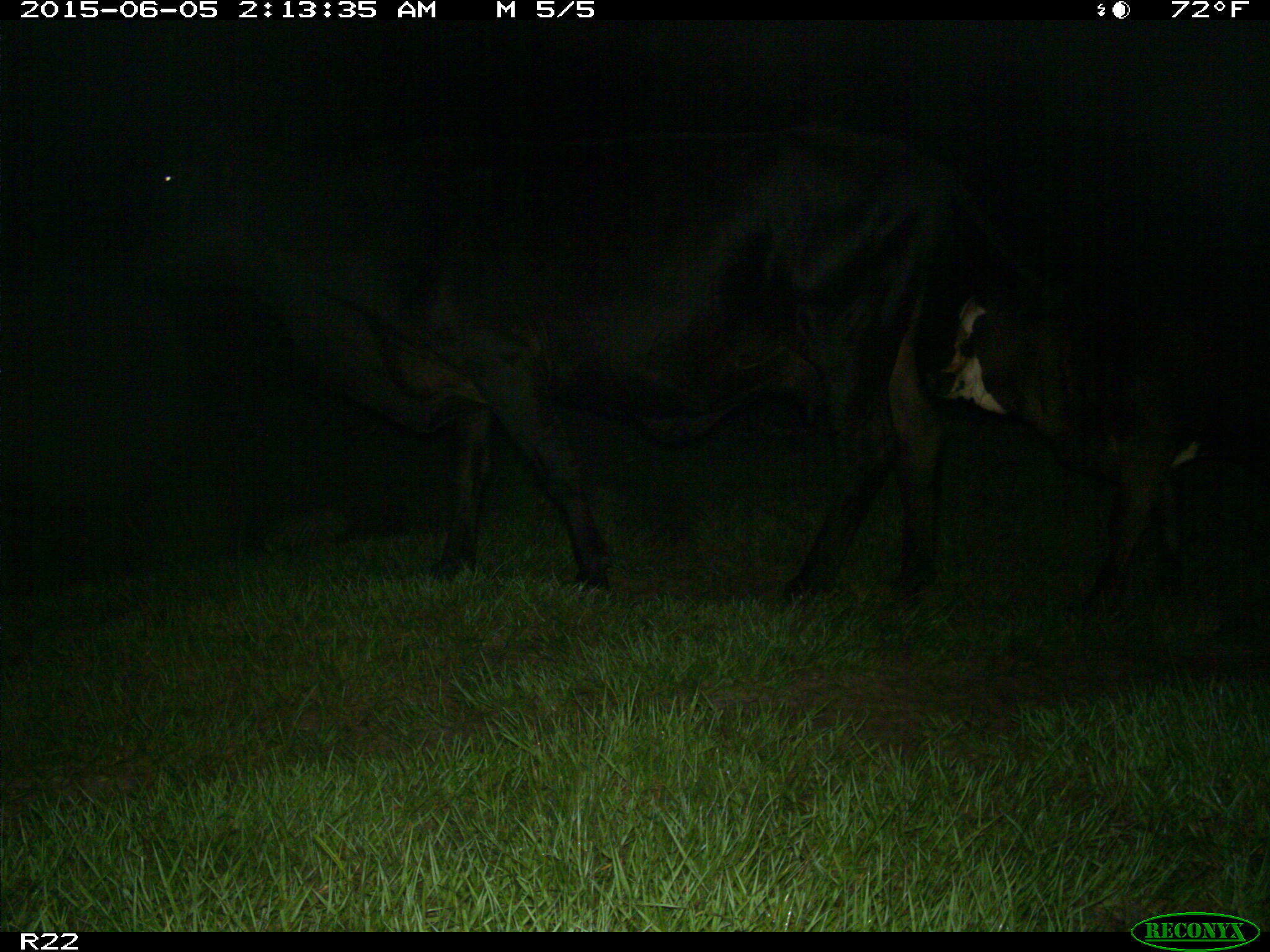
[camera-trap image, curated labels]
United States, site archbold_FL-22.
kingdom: Animalia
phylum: Chordata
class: Mammalia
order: Artiodactyla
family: Bovidae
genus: Bos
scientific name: Bos taurus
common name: domestic cow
Bos taurus (domestic cow).